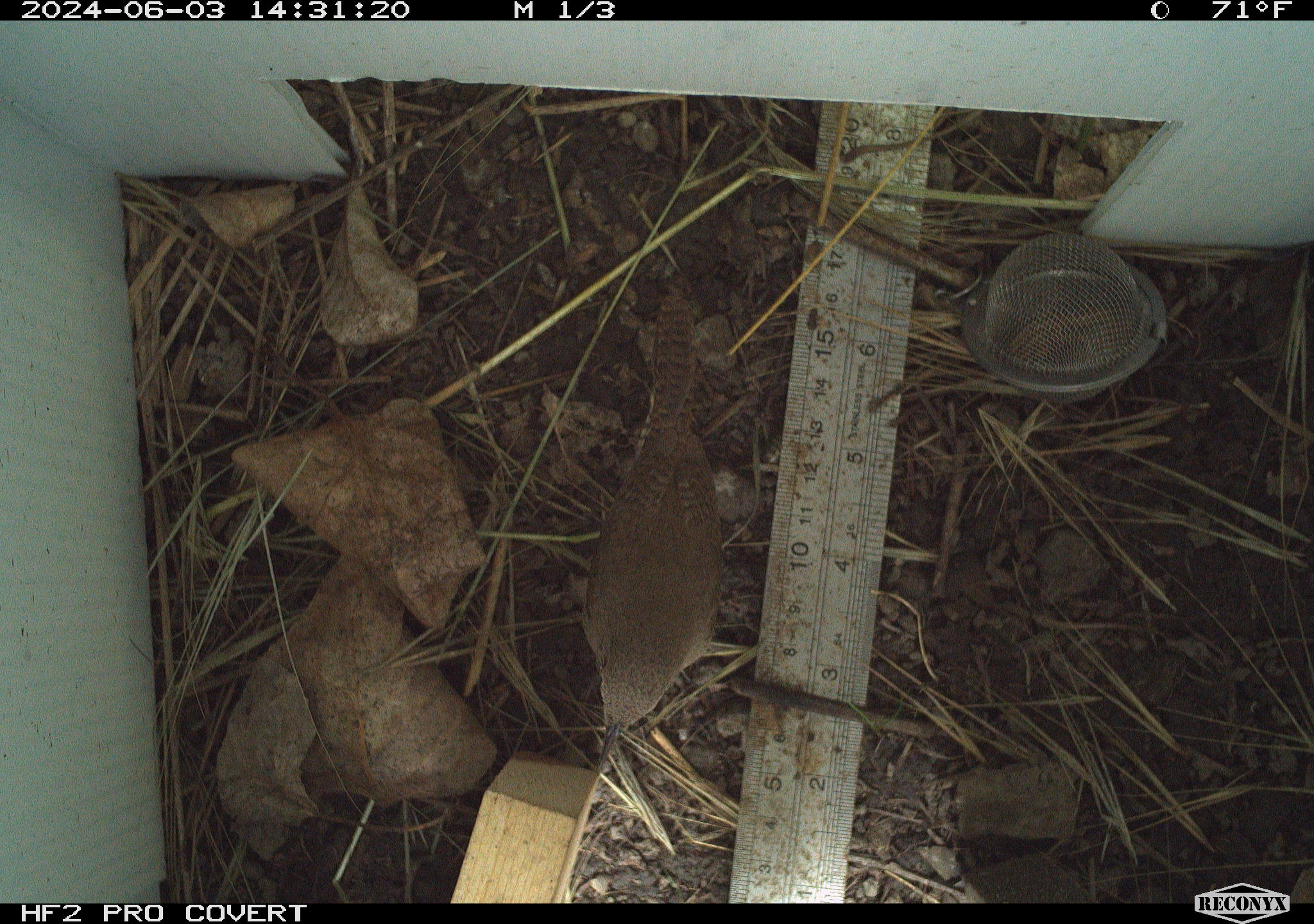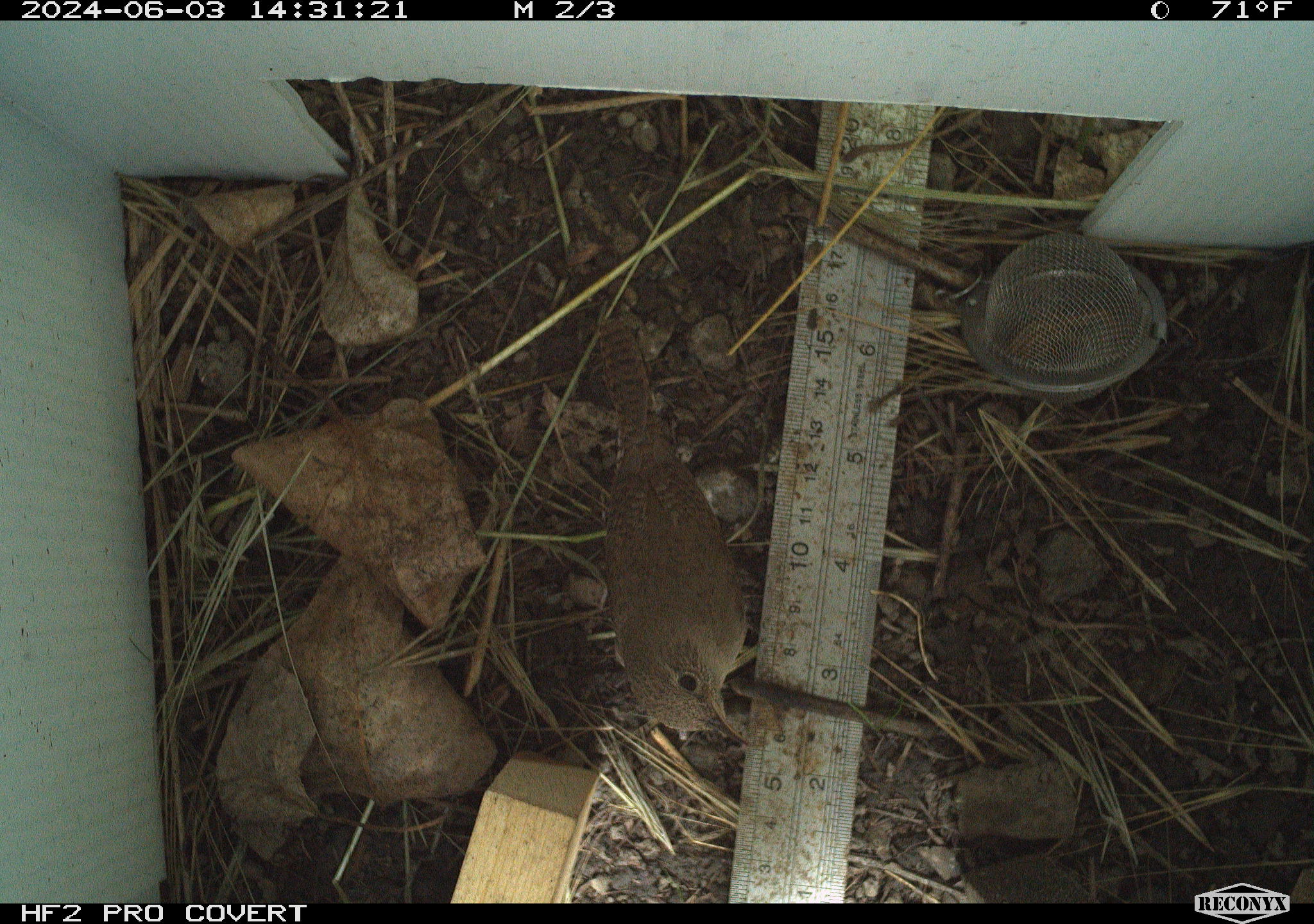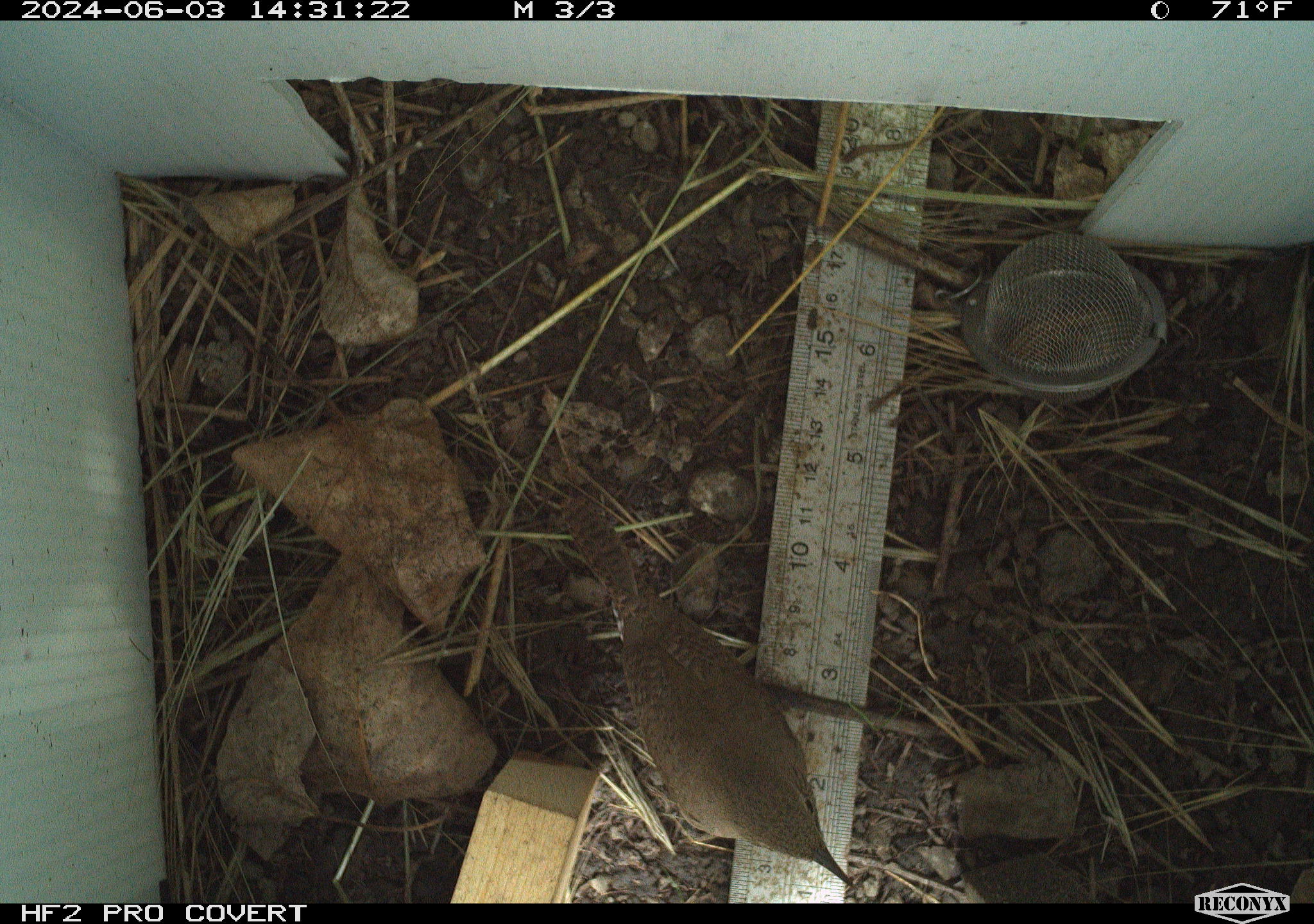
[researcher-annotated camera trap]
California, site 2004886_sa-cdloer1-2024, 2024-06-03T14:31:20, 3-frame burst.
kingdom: Animalia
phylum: Chordata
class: Aves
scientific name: Aves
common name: bird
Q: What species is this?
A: Bird (Aves).